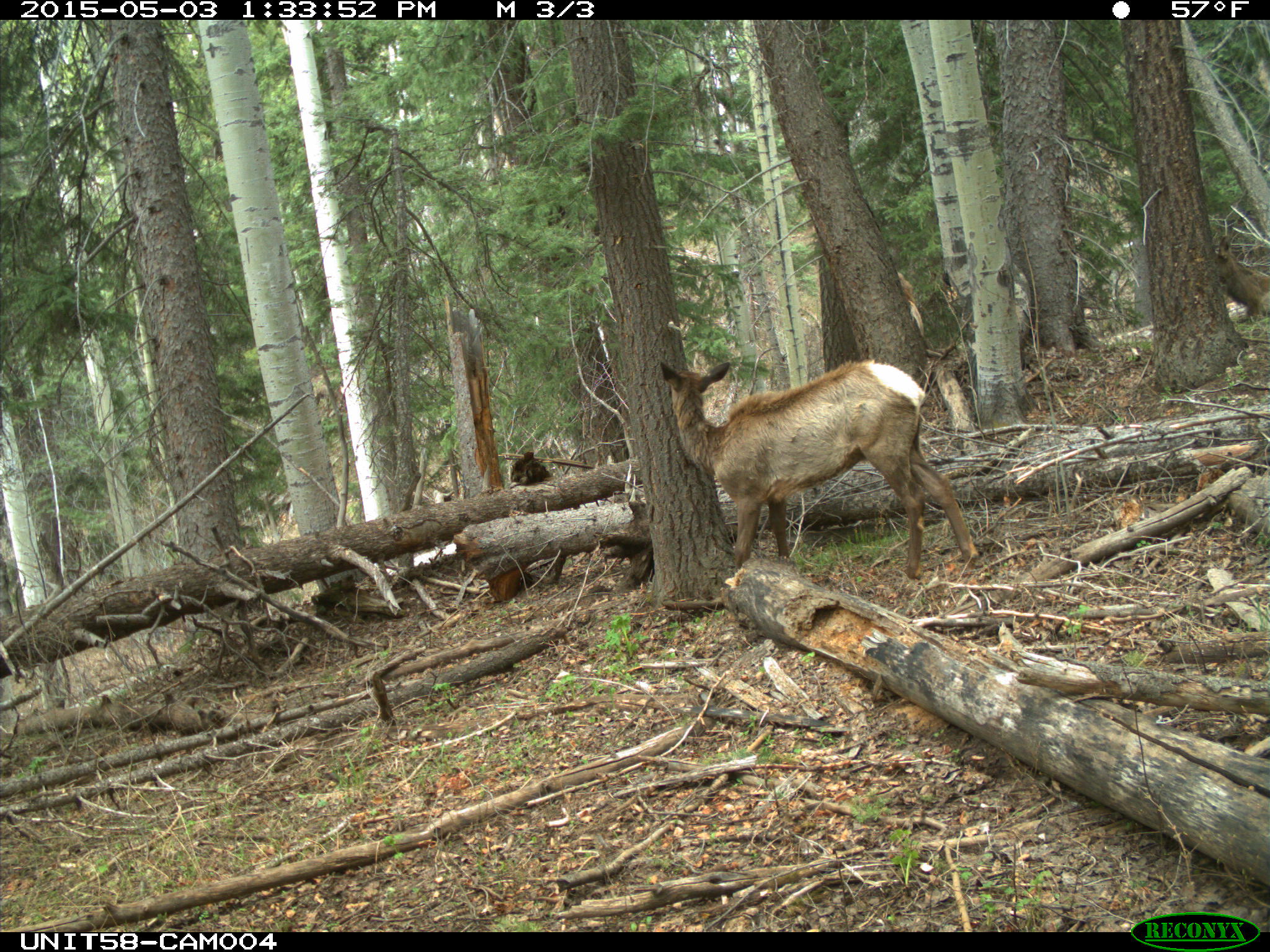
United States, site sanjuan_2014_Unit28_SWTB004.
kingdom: Animalia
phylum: Chordata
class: Mammalia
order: Artiodactyla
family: Cervidae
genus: Cervus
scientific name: Cervus elaphus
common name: red deer